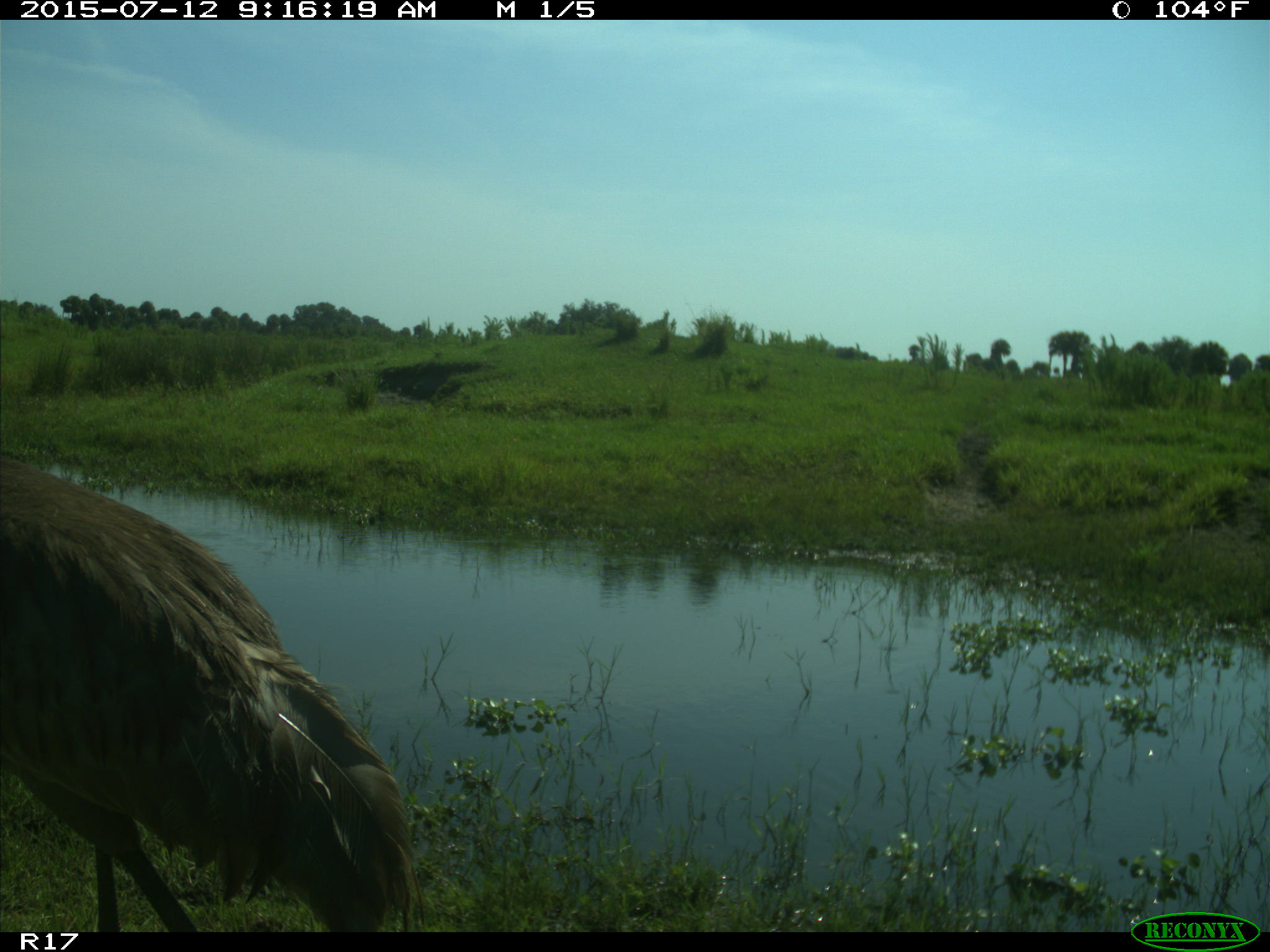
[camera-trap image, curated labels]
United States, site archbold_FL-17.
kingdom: Animalia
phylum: Chordata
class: Aves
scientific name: Aves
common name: birds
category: unidentified bird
Unidentified bird (birds) (Aves).